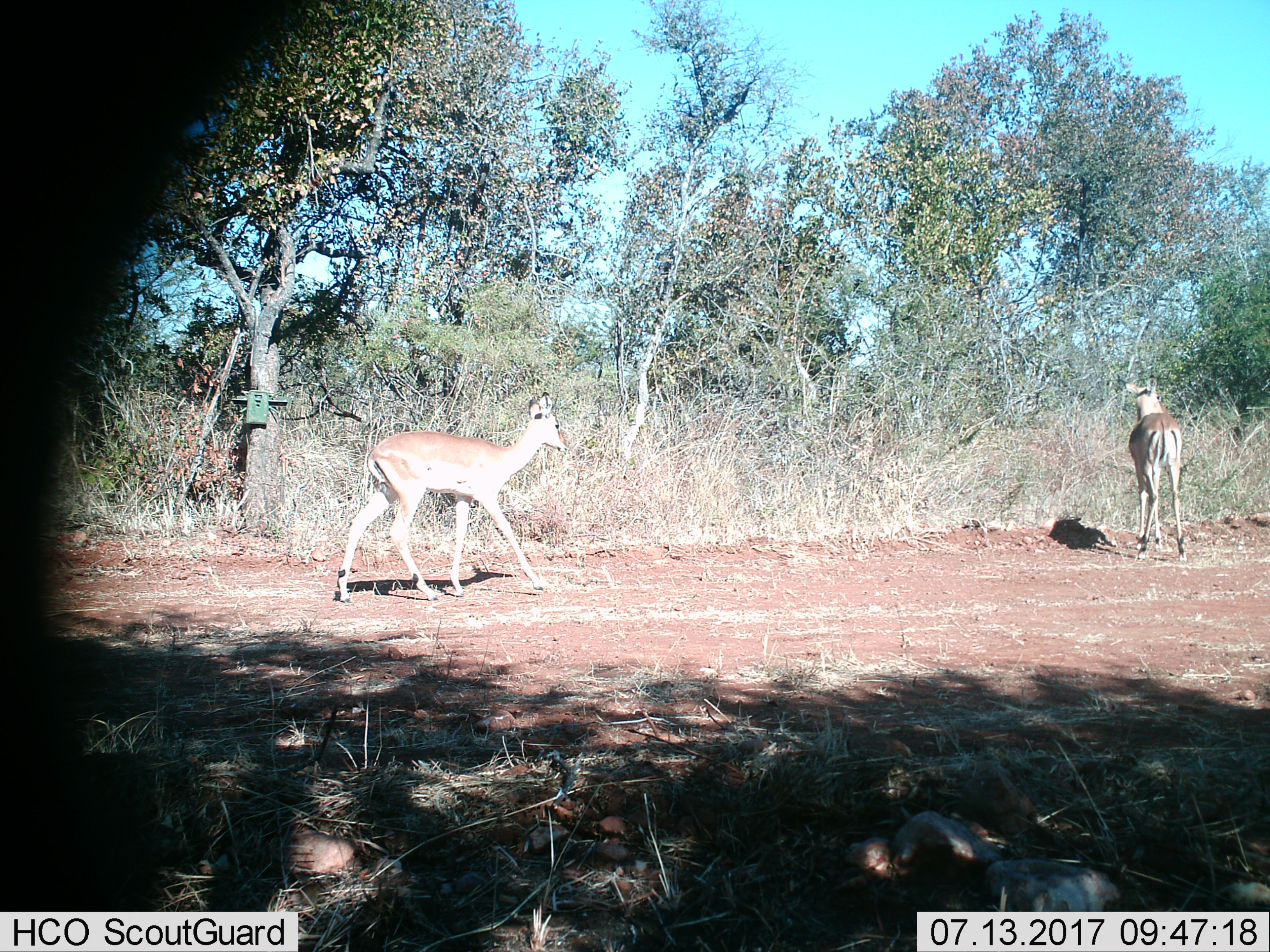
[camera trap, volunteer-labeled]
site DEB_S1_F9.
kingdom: Animalia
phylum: Chordata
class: Mammalia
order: Artiodactyla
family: Bovidae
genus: Aepyceros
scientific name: Aepyceros melampus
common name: impala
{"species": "impala (Aepyceros melampus)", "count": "2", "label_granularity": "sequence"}